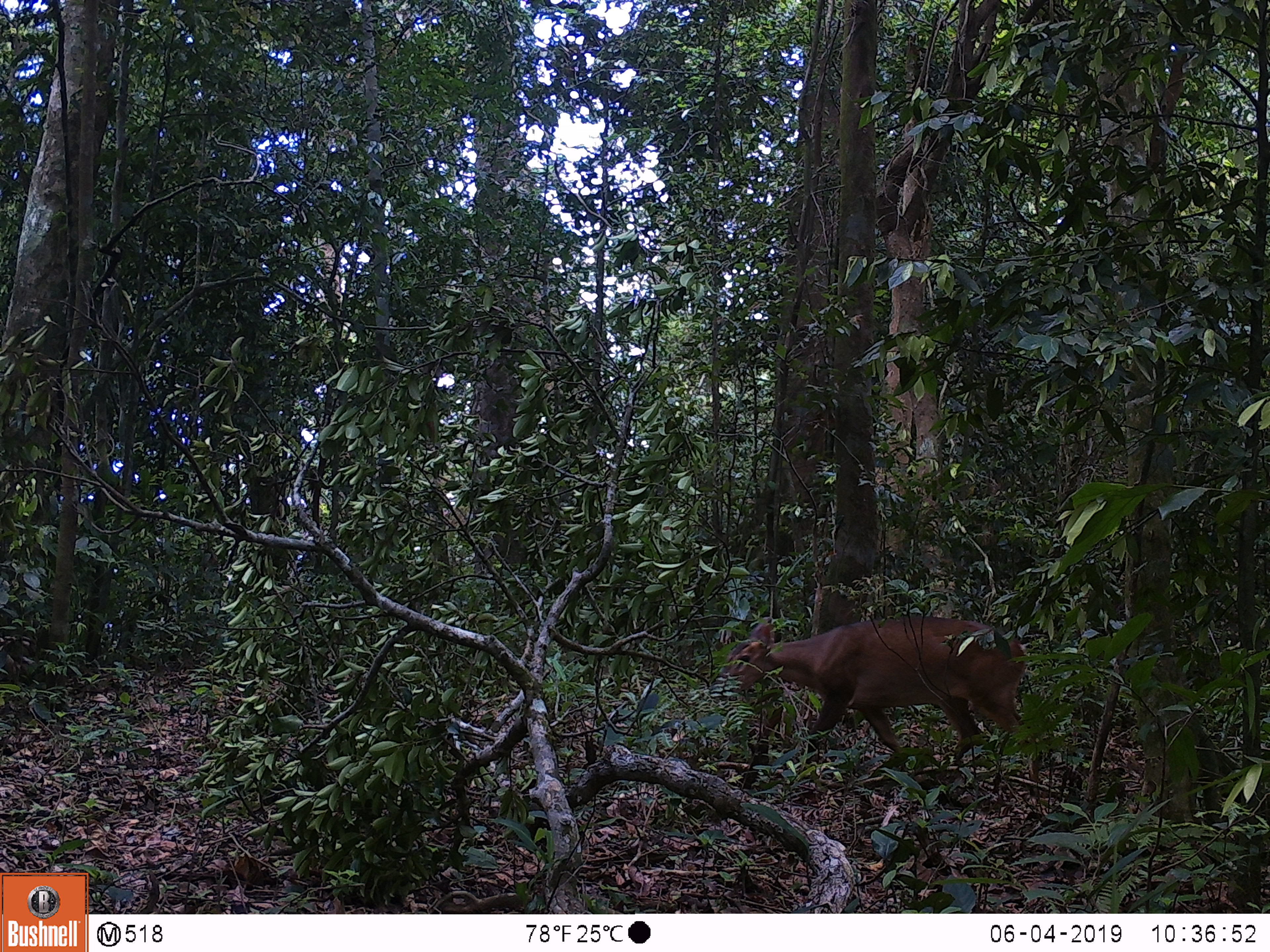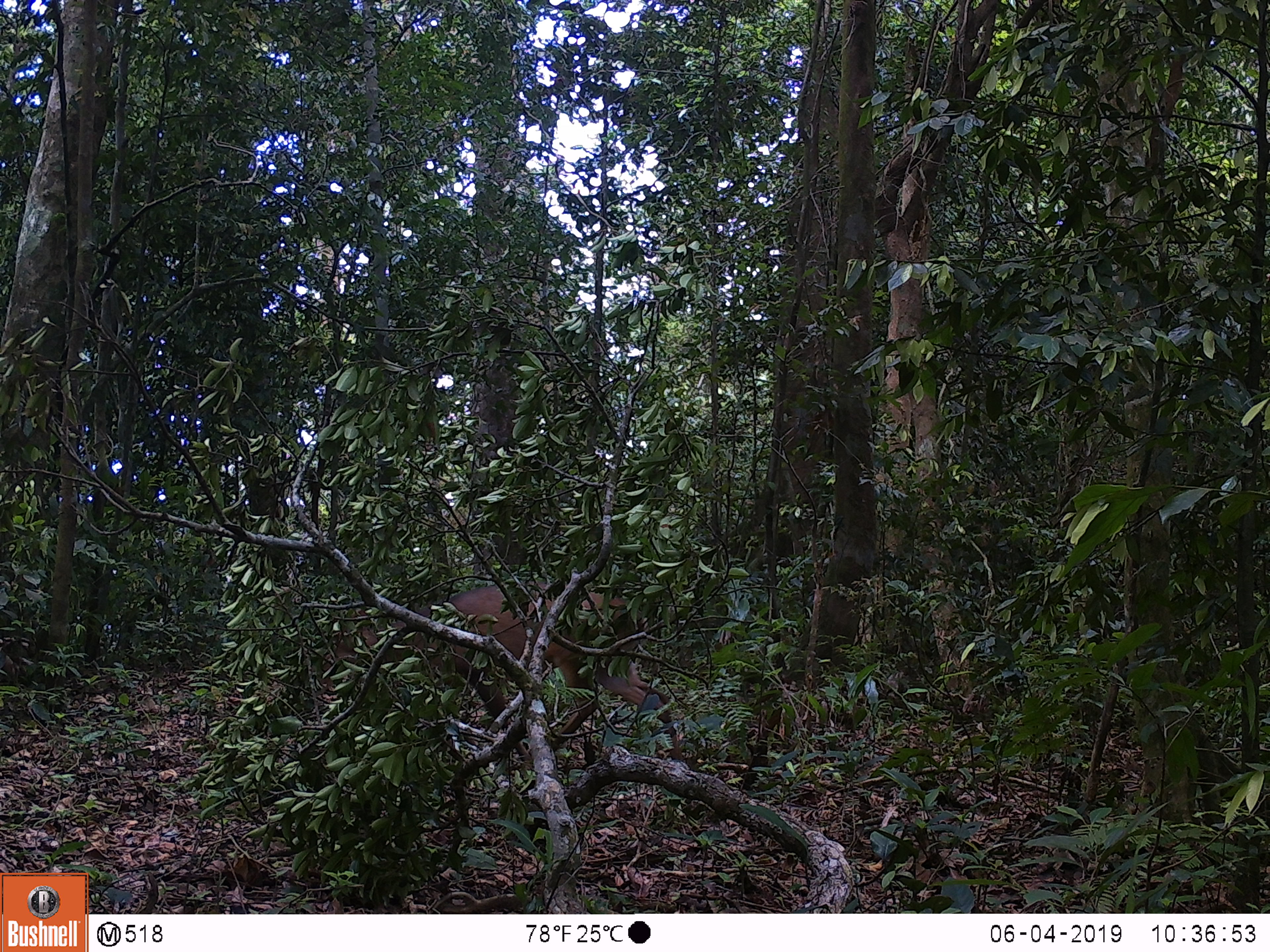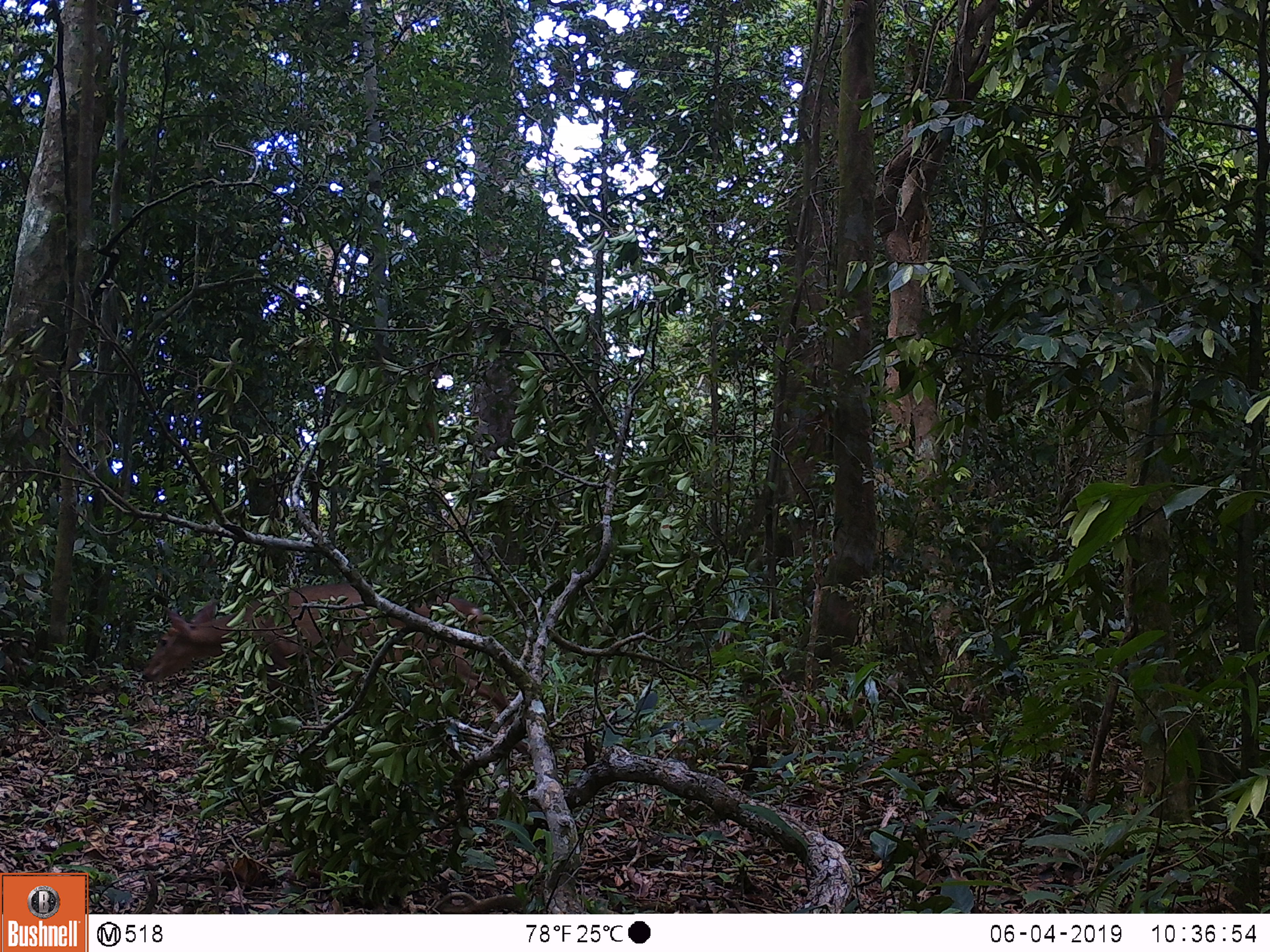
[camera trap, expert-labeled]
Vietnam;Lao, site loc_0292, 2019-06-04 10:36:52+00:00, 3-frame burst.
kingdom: Animalia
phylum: Chordata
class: Mammalia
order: Artiodactyla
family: Cervidae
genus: Muntiacus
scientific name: Muntiacus vuquangensis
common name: large-antlered muntjac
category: large antlered muntjac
Large antlered muntjac (large-antlered muntjac) (Muntiacus vuquangensis). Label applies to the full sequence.